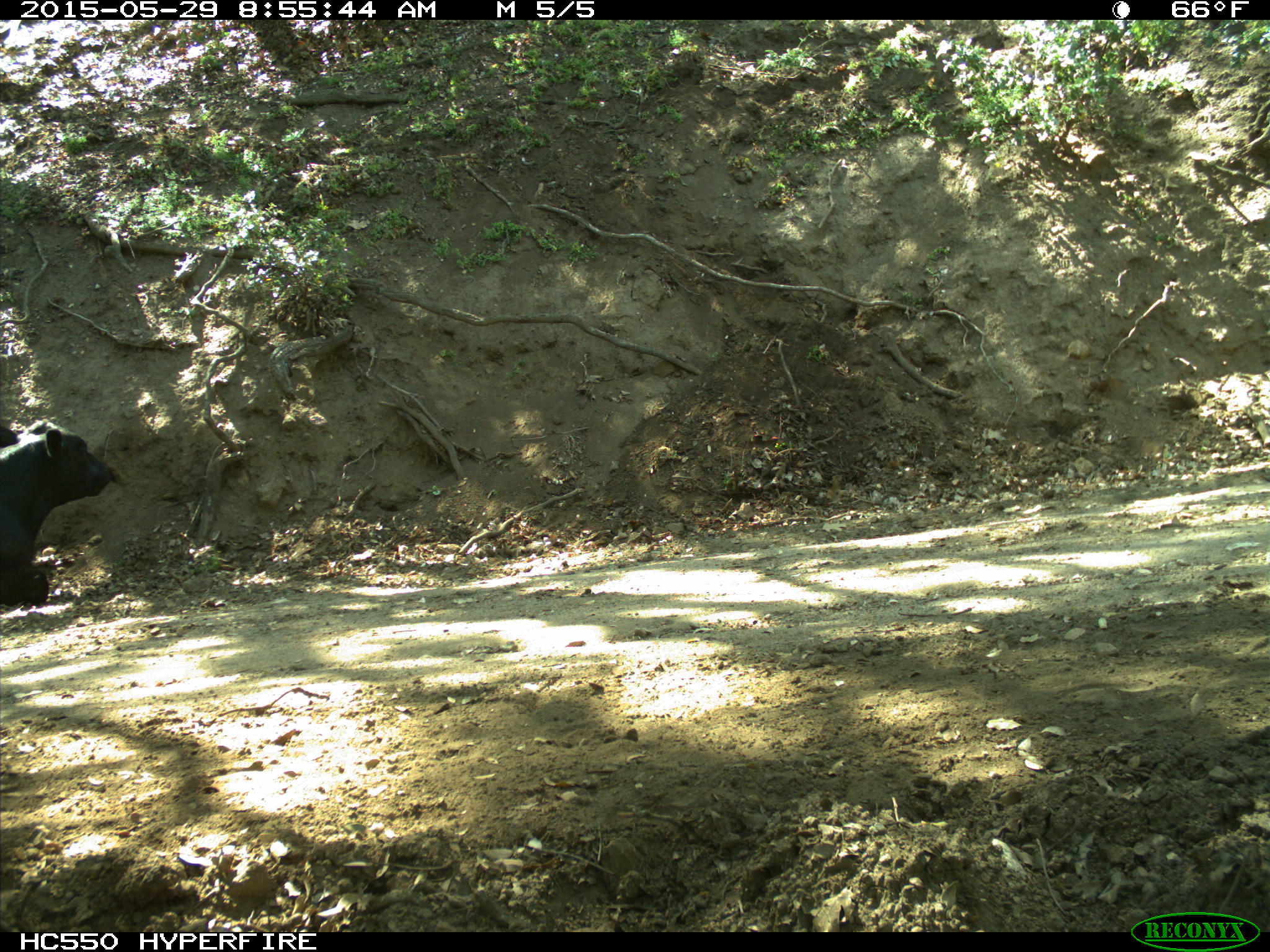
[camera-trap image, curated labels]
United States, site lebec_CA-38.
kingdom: Animalia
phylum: Chordata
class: Mammalia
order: Artiodactyla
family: Bovidae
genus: Bos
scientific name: Bos taurus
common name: domestic cow